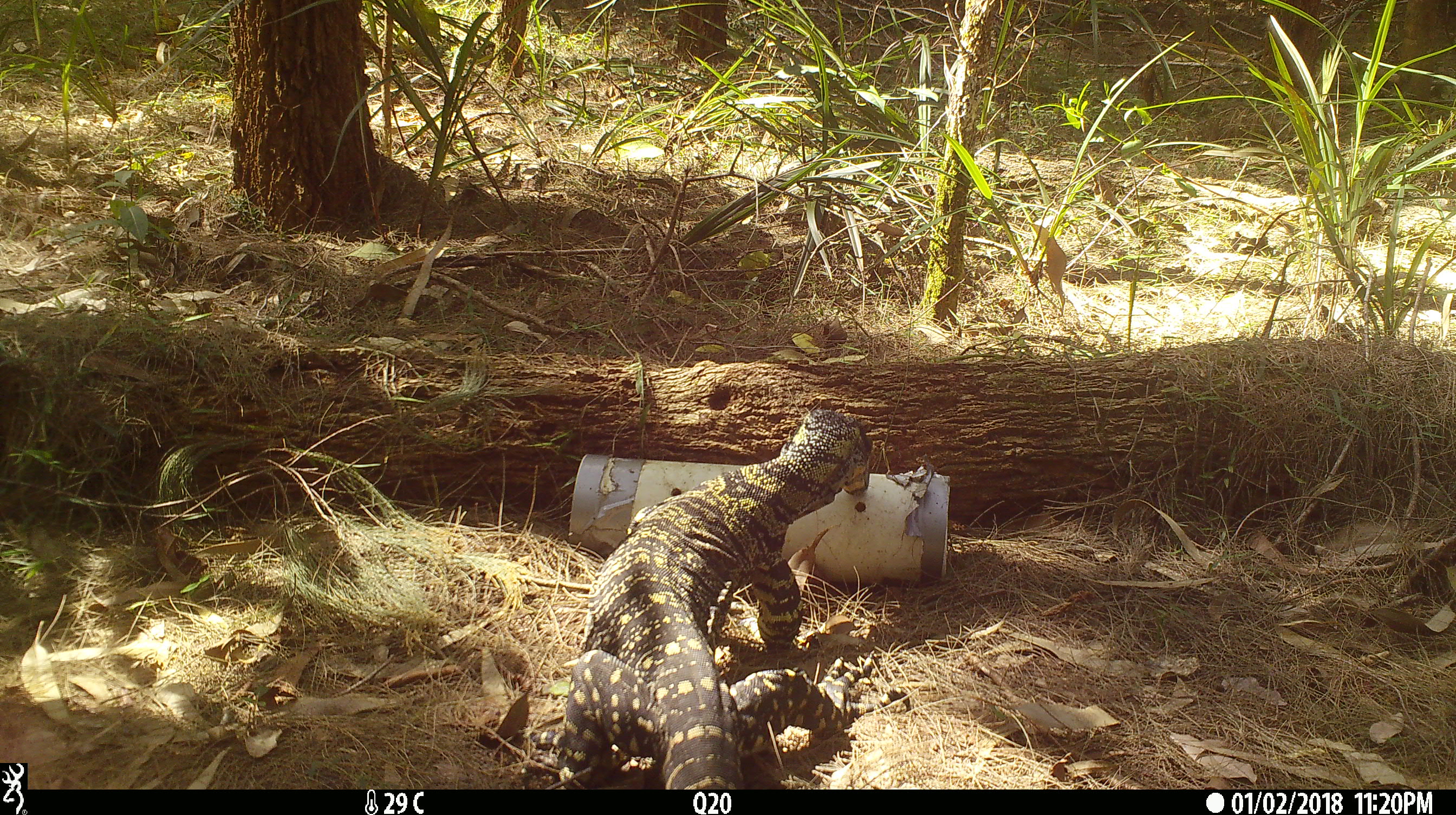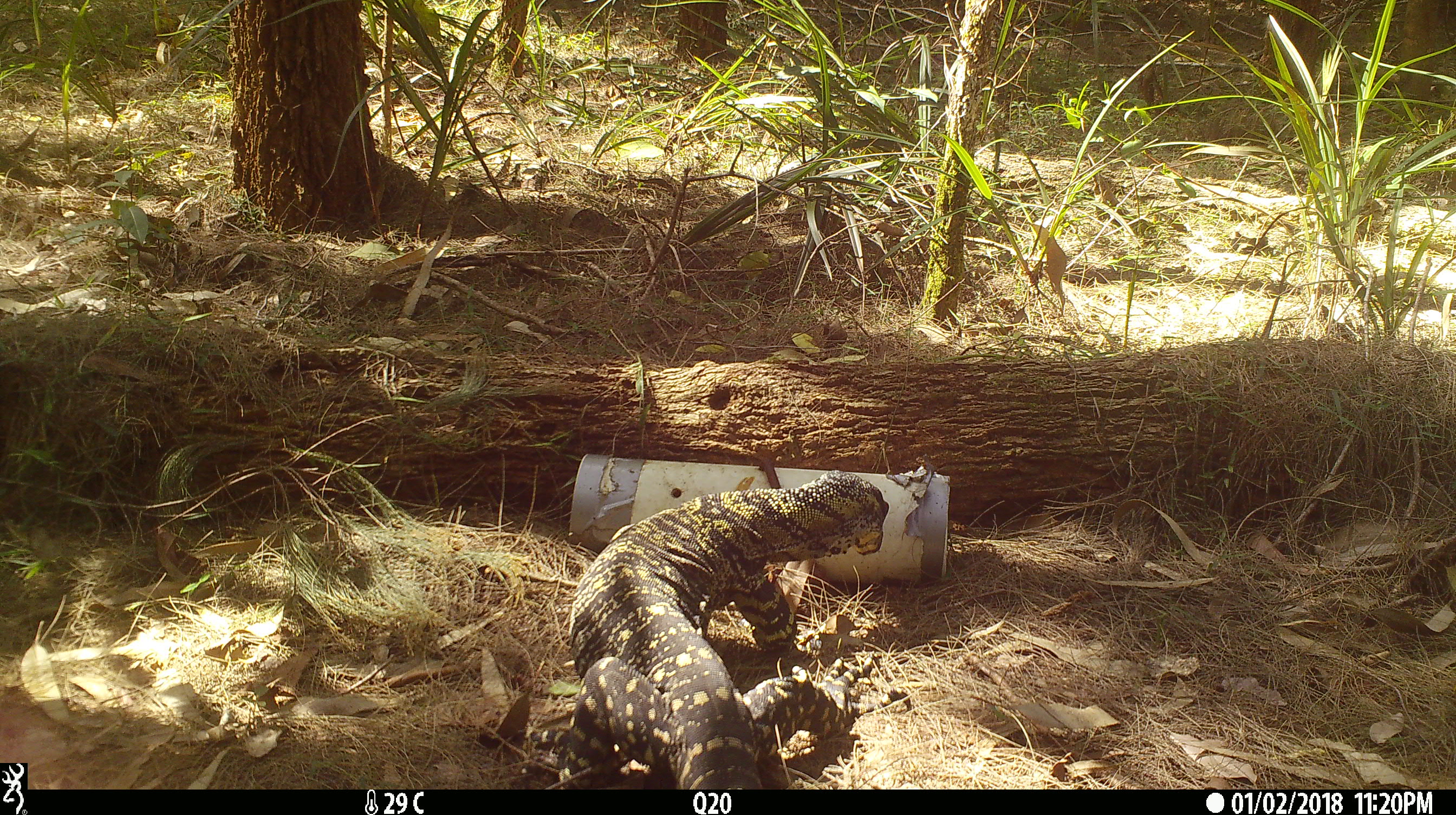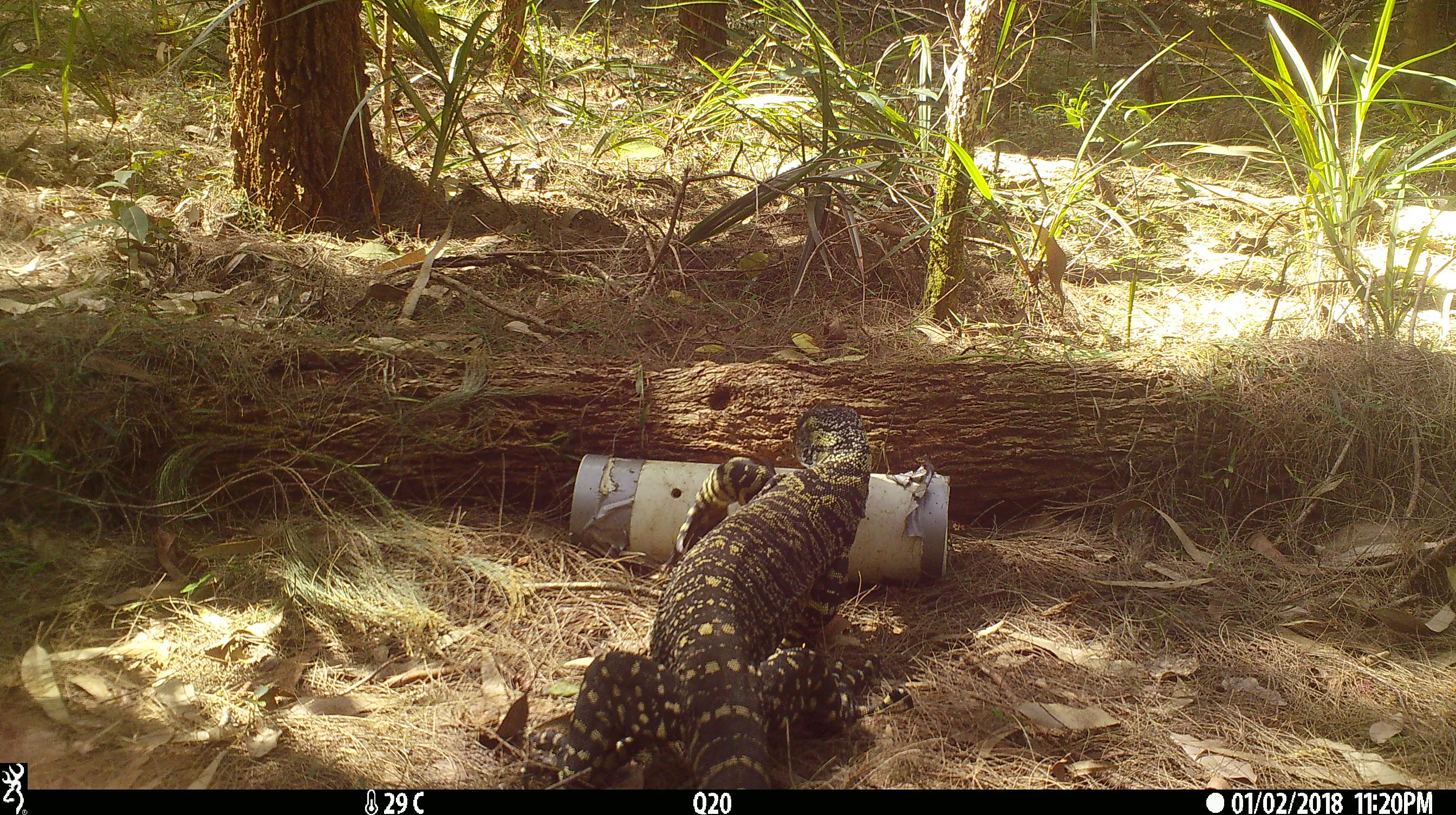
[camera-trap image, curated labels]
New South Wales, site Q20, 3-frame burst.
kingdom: Animalia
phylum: Chordata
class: Reptilia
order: Squamata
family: Varanidae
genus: Varanus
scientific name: Varanus varius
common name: lace monitor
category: goanna